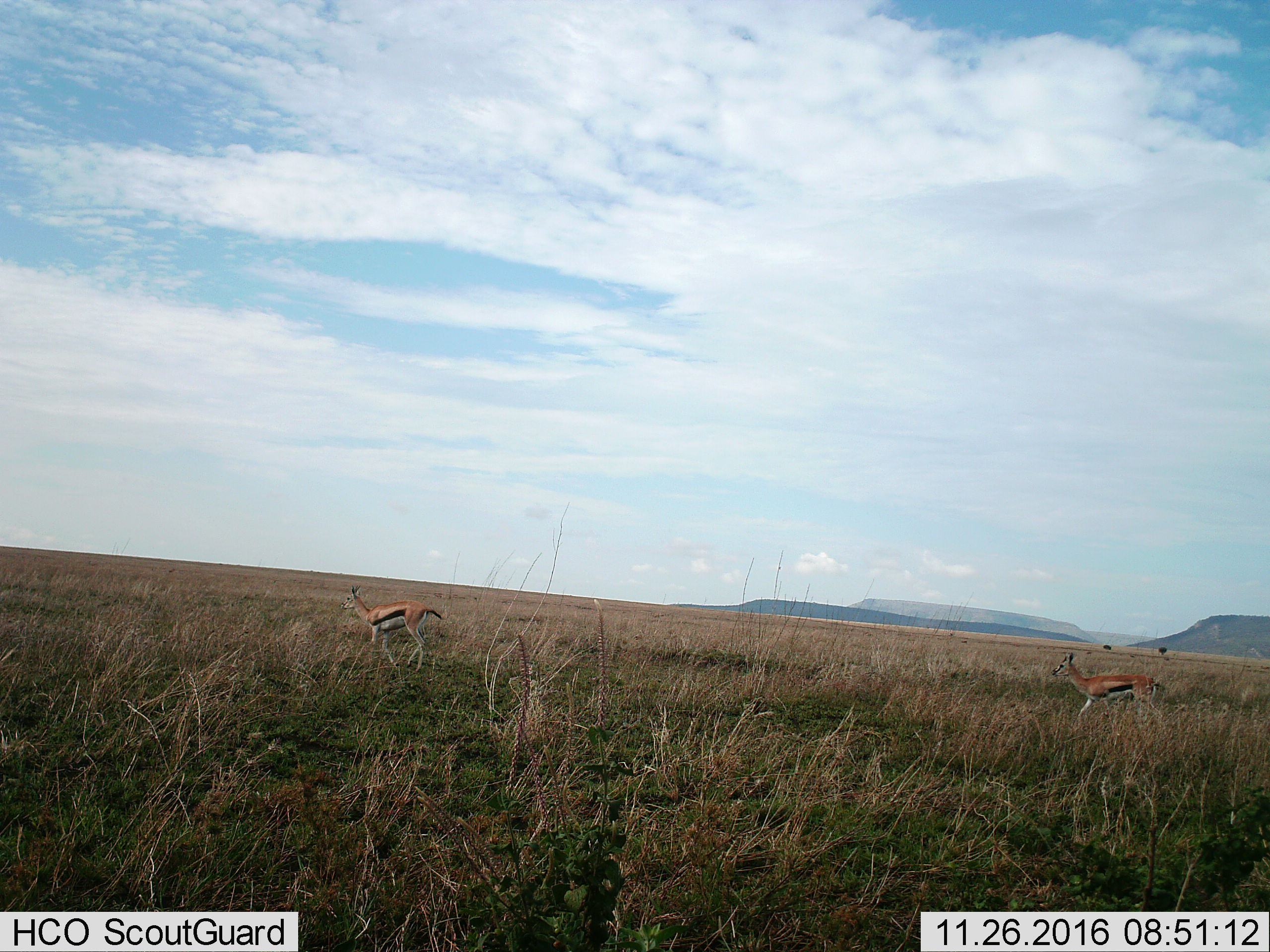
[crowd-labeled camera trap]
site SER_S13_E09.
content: unidentified animal